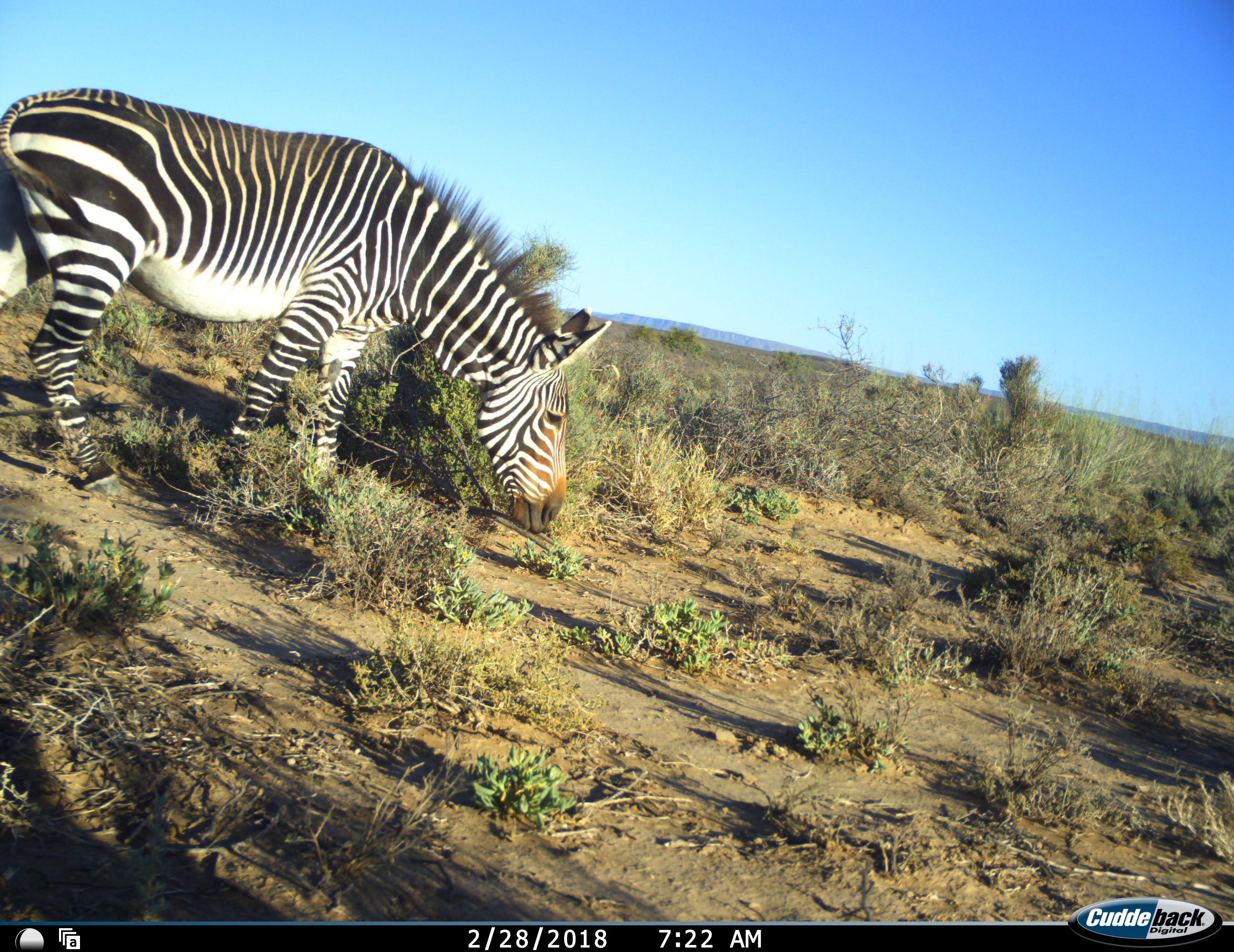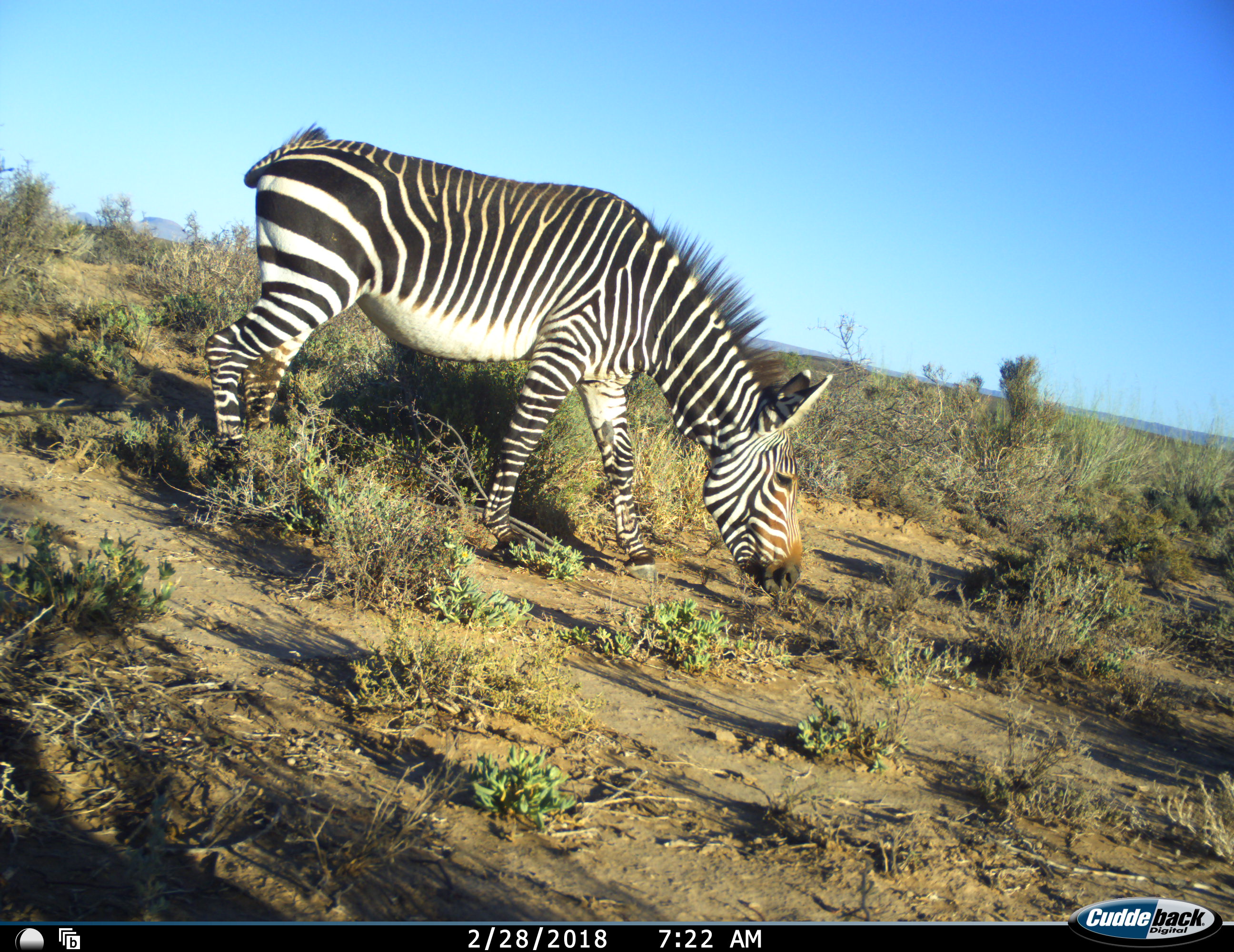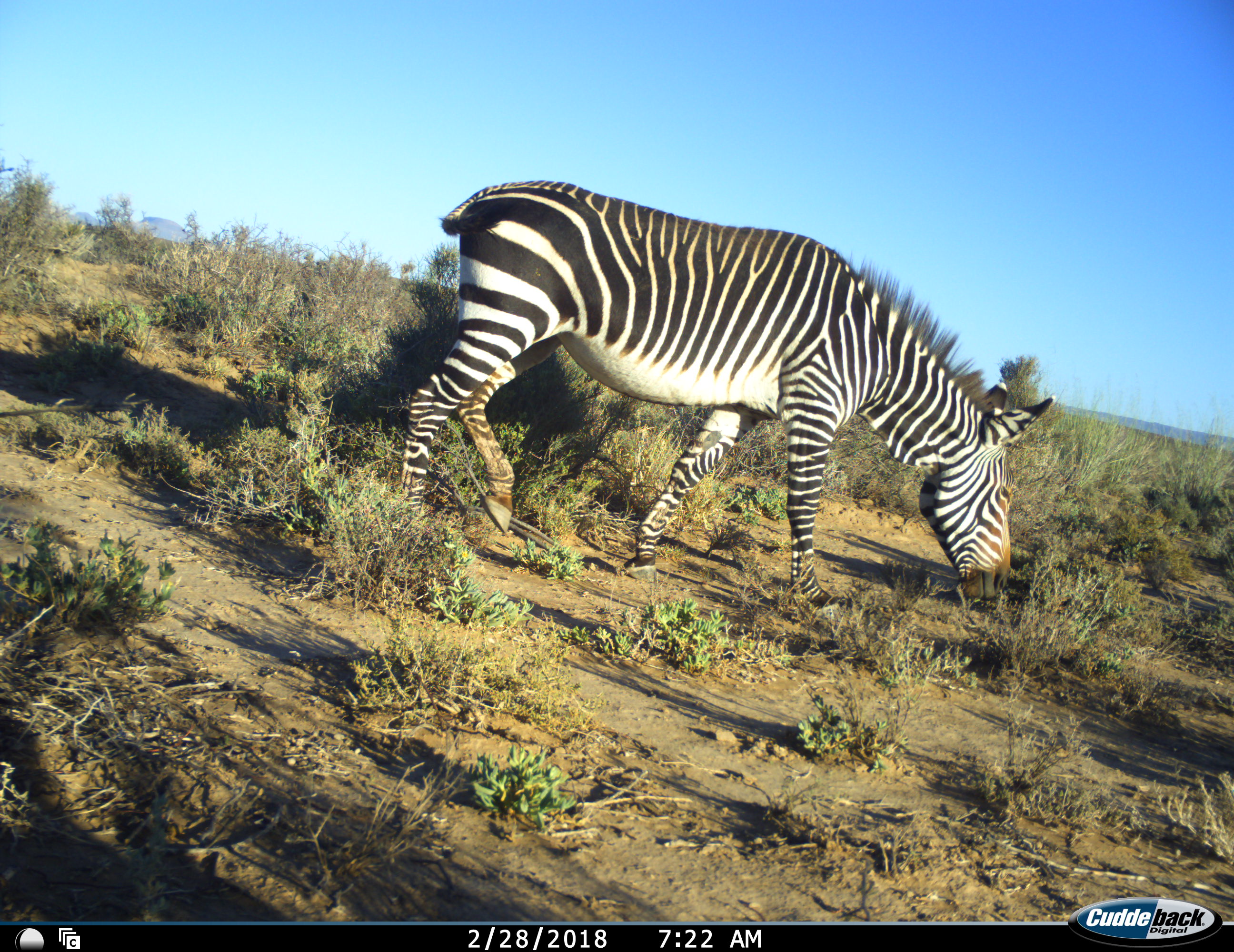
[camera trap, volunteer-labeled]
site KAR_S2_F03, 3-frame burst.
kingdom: Animalia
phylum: Chordata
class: Mammalia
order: Perissodactyla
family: Equidae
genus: Equus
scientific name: Equus zebra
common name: mountain zebra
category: zebramountain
Zebramountain (mountain zebra) (Equus zebra), count 1. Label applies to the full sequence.